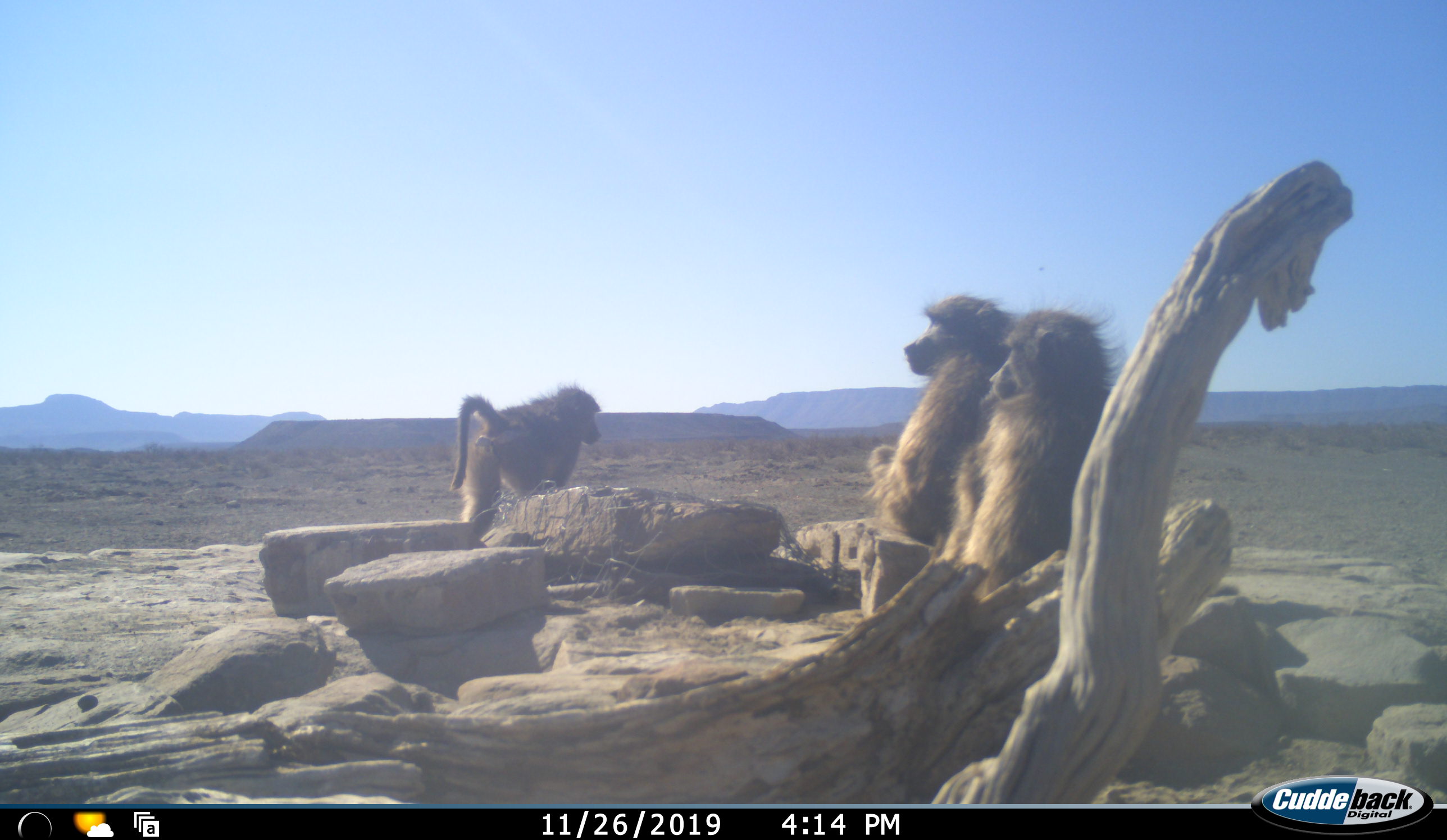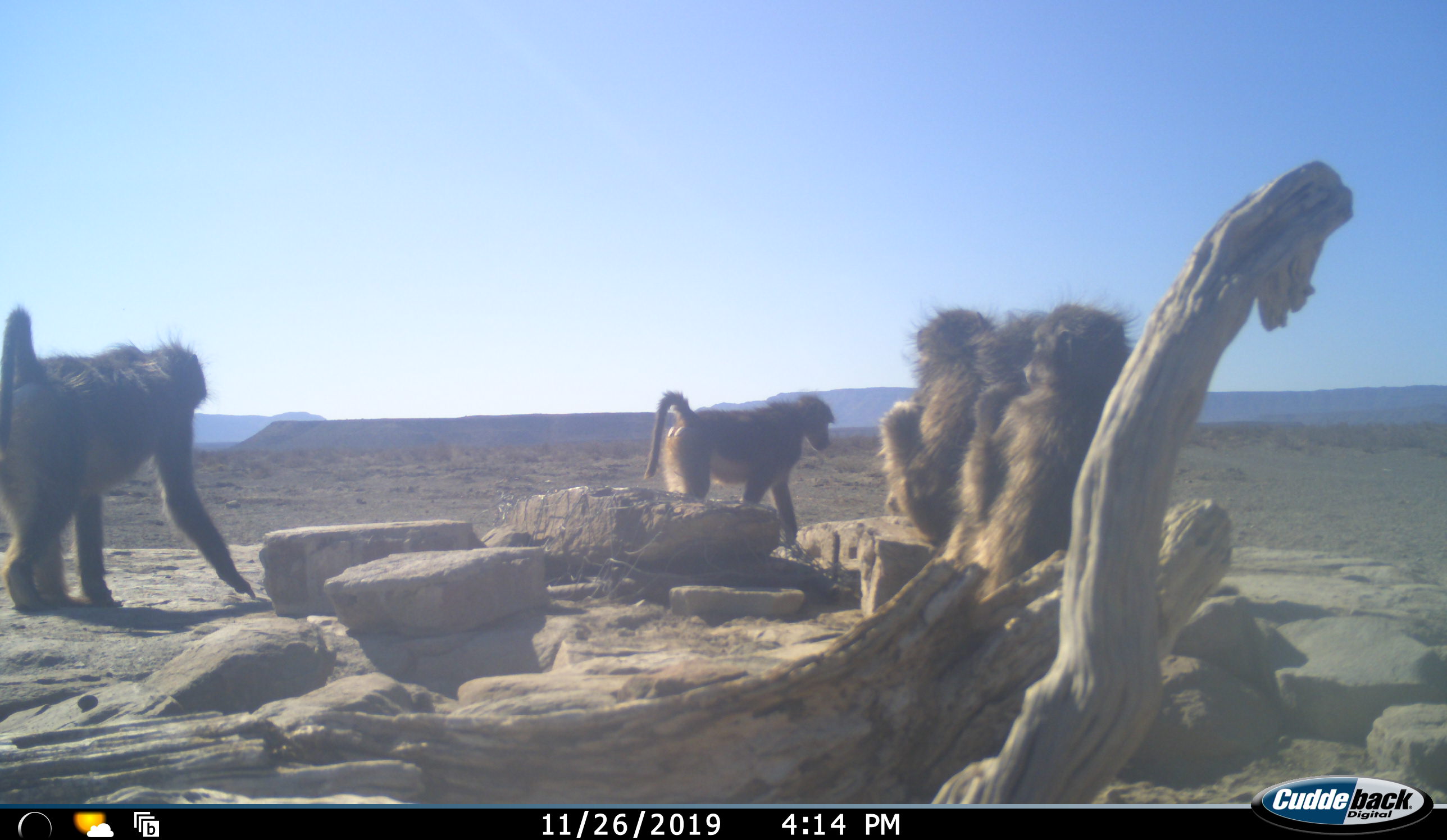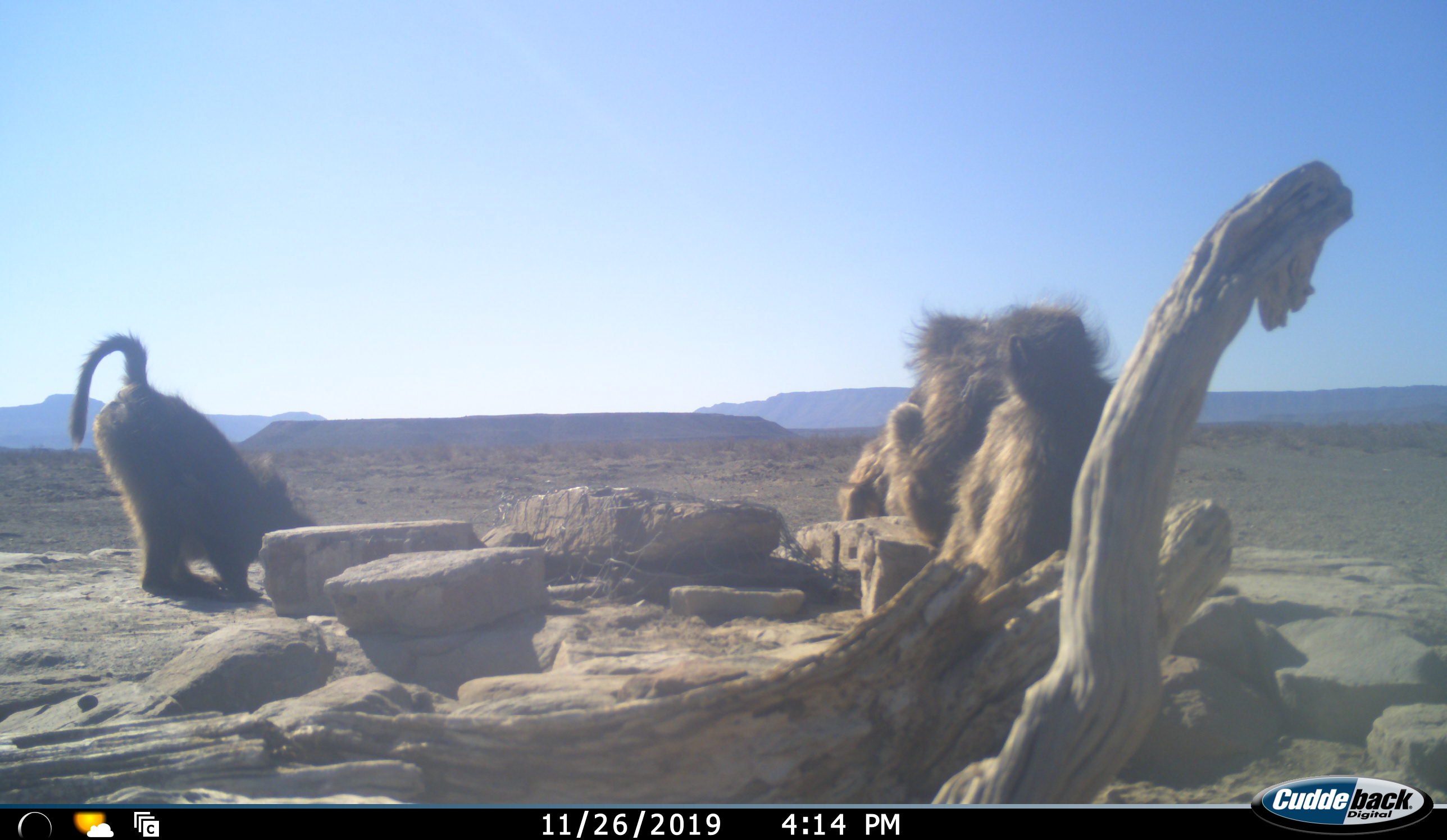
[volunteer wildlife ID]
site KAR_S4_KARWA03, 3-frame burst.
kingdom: Animalia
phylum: Chordata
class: Mammalia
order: Primates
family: Cercopithecidae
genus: Papio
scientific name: Papio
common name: baboon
Baboon (Papio), count 5. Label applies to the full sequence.